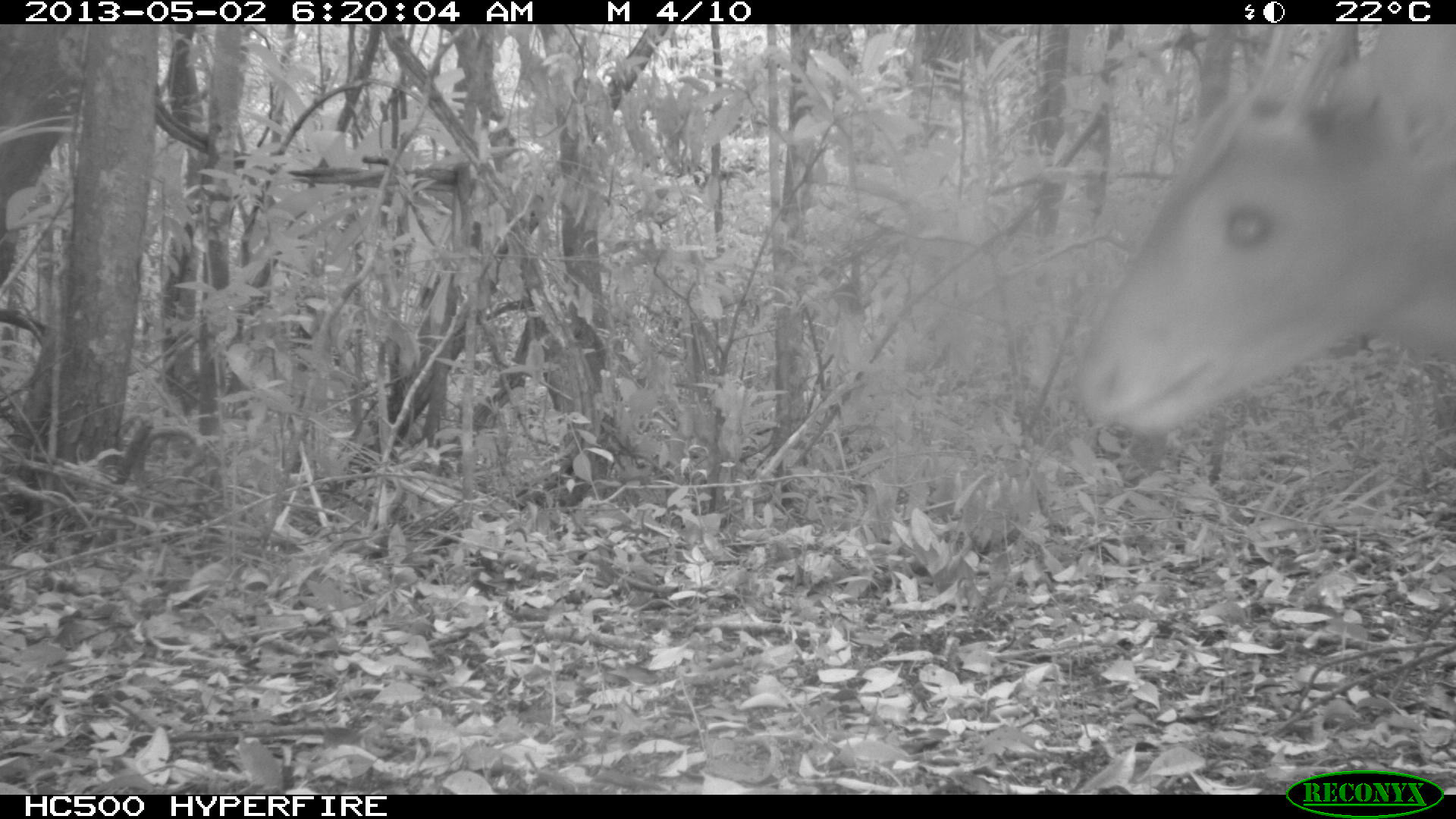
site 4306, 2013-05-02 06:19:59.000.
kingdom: Animalia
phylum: Chordata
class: Mammalia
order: Artiodactyla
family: Cervidae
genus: Mazama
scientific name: Mazama temama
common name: central american red brocket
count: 1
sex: male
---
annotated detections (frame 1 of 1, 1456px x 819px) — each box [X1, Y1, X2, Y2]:
mazama temama: [1076, 24, 1455, 433]